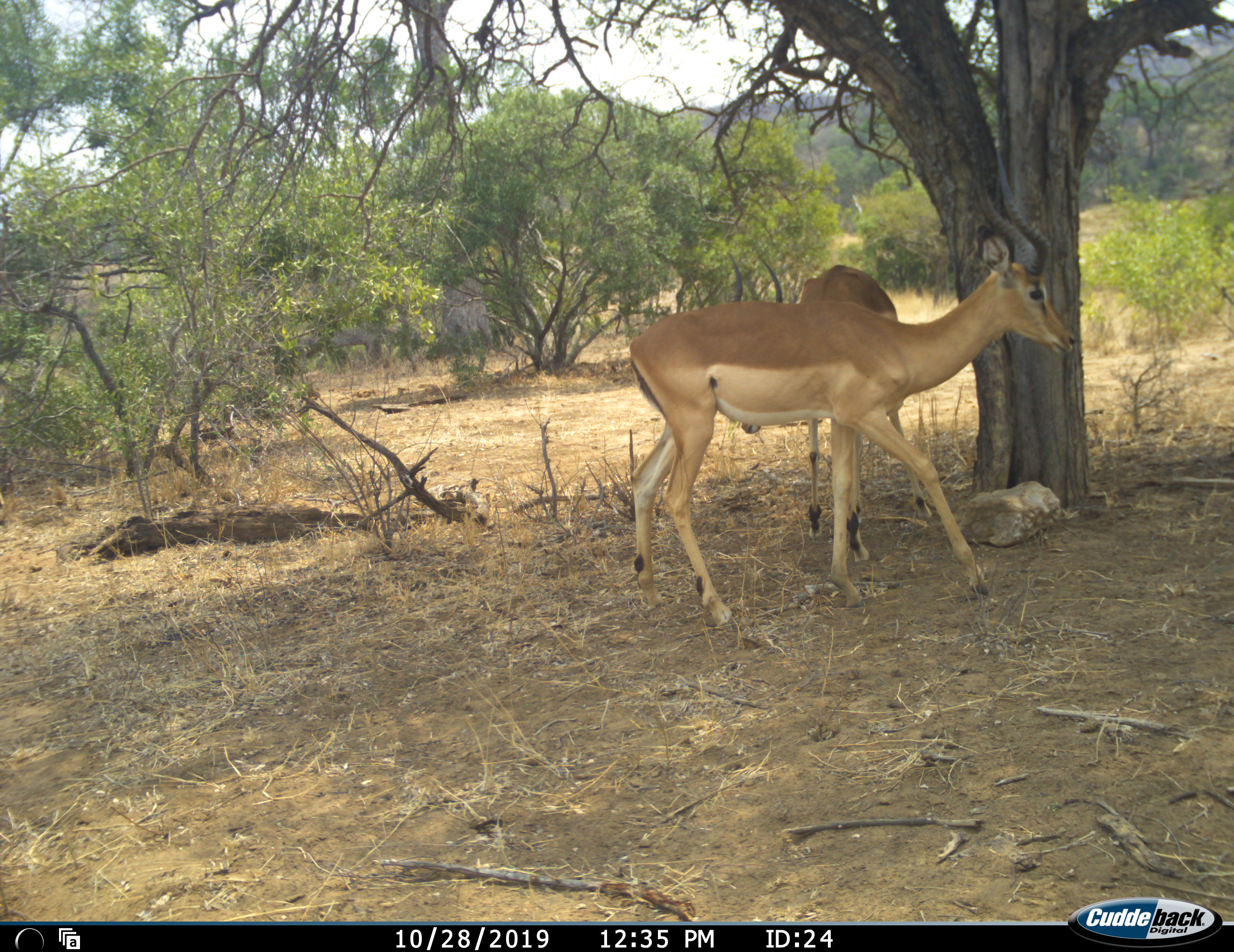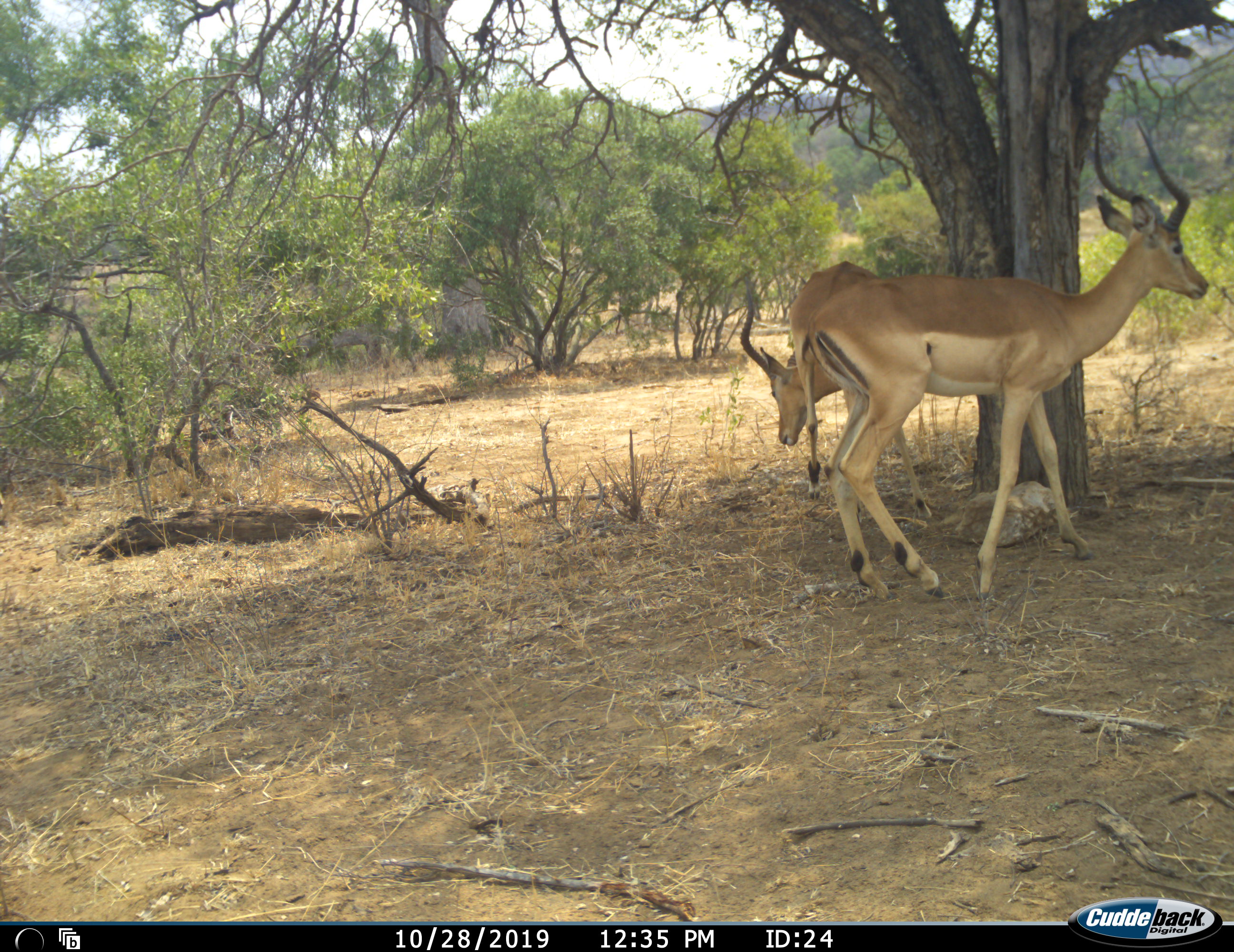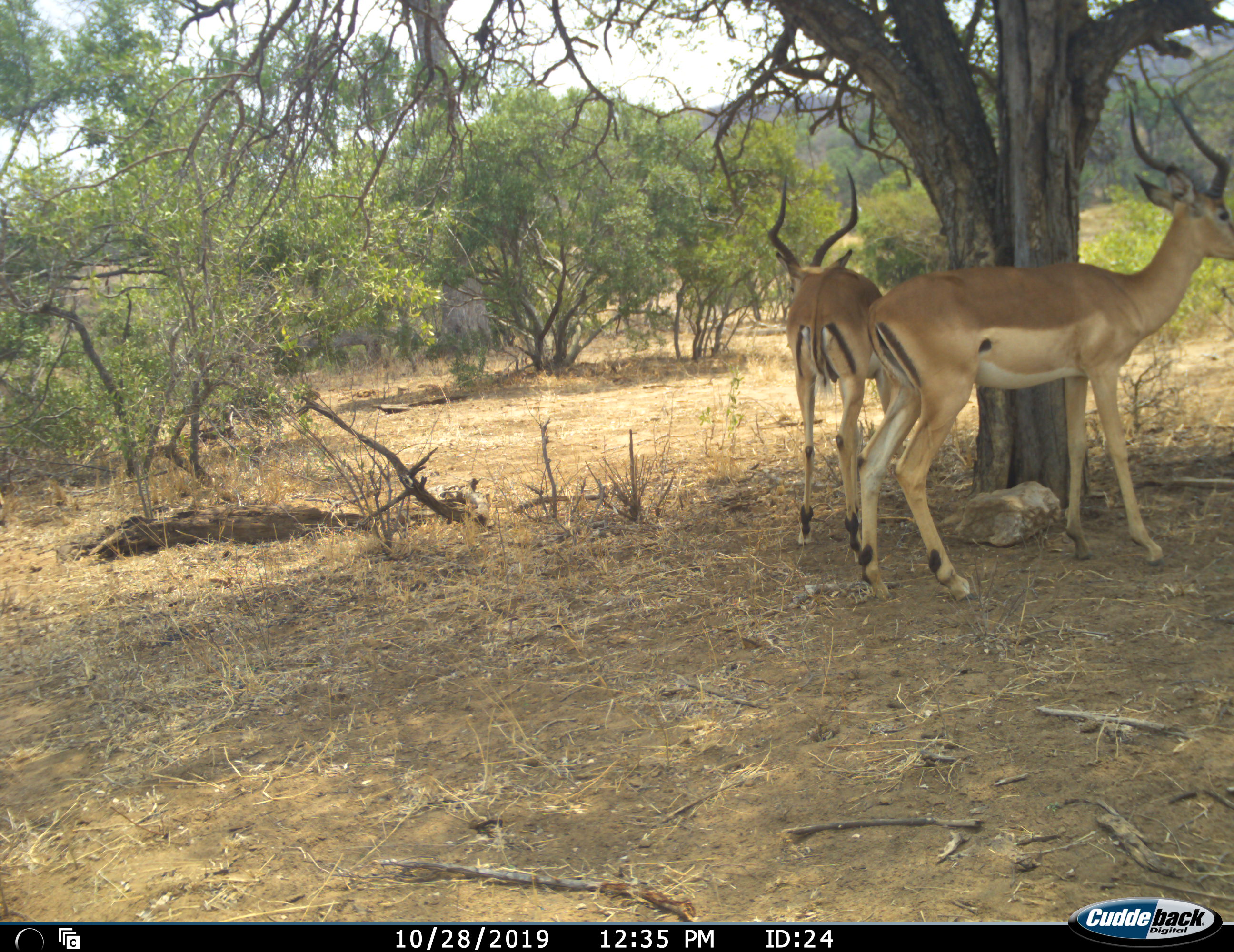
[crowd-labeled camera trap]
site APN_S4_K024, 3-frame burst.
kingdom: Animalia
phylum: Chordata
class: Mammalia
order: Artiodactyla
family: Bovidae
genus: Aepyceros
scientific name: Aepyceros melampus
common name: impala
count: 2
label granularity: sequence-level